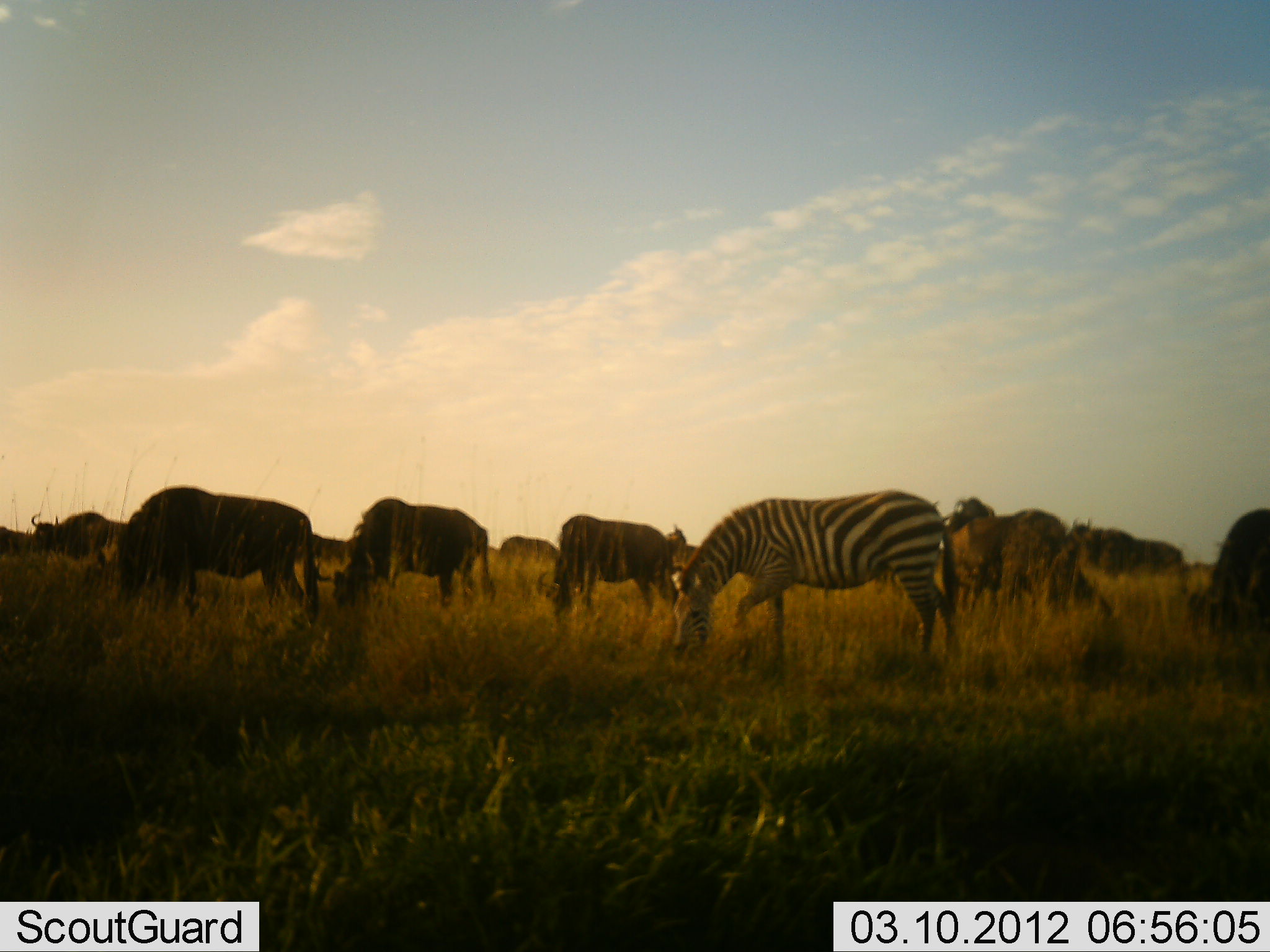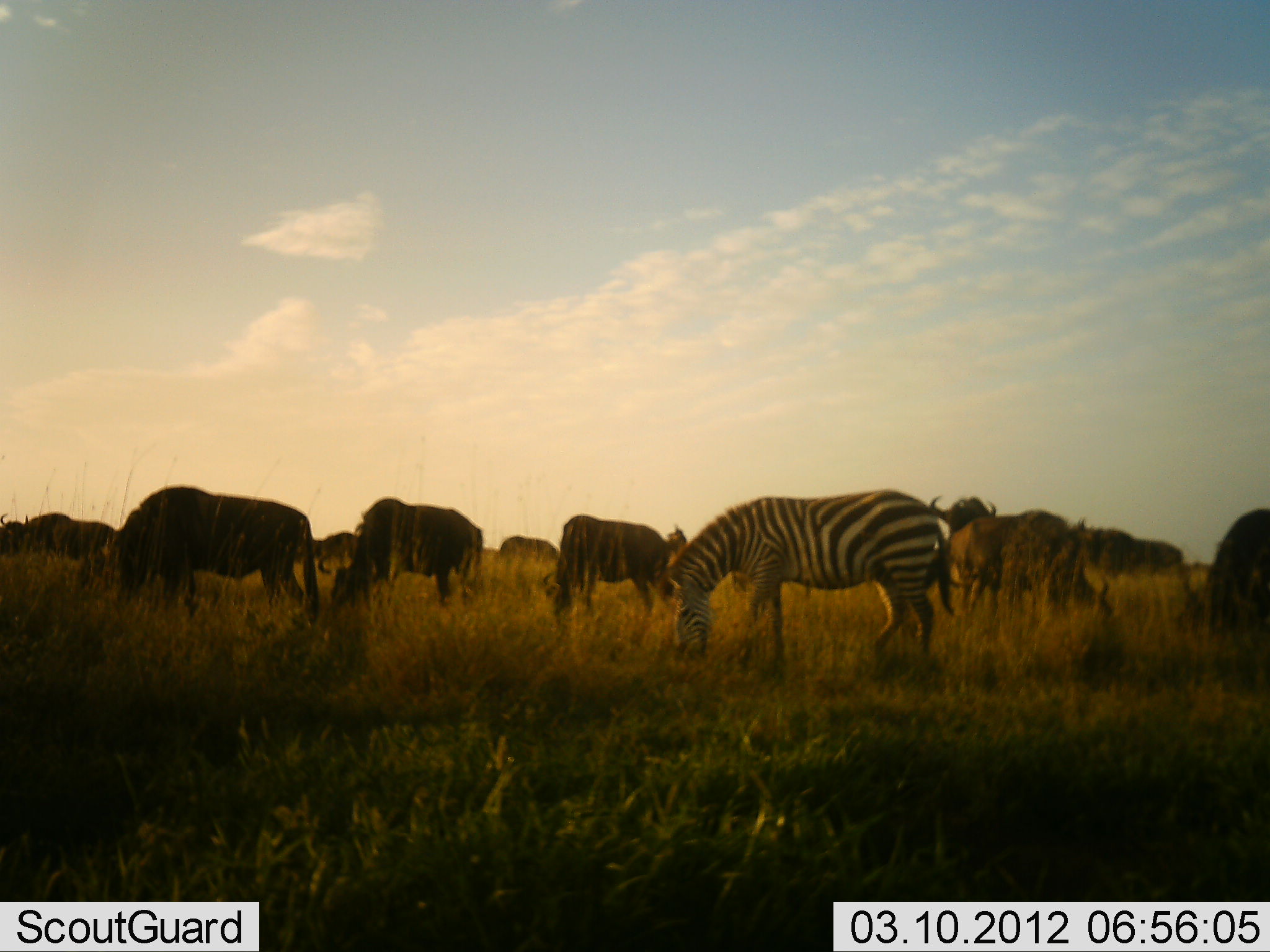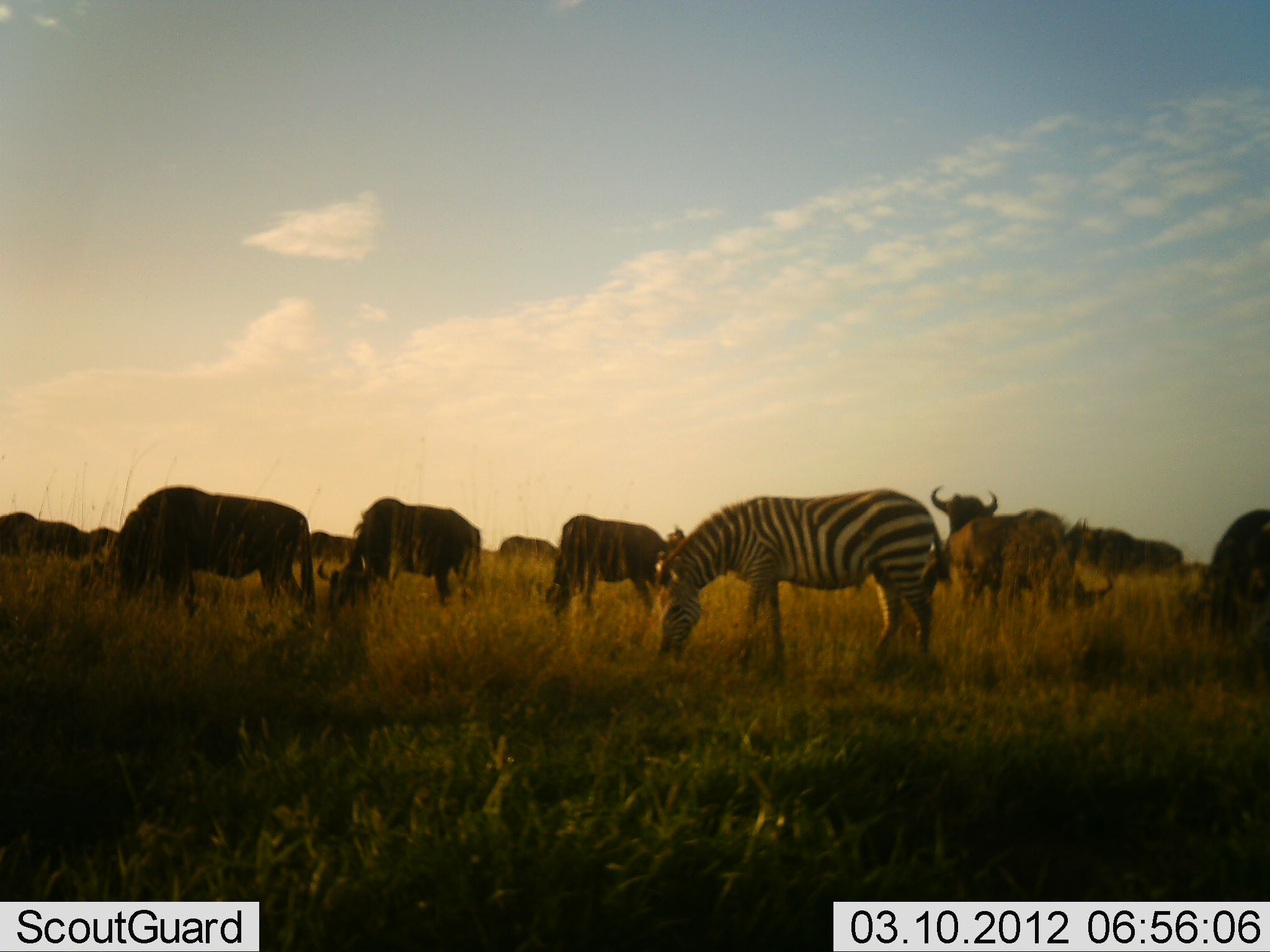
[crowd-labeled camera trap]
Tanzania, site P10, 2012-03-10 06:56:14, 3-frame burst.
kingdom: Animalia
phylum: Chordata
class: Mammalia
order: Artiodactyla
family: Bovidae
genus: Connochaetes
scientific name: Connochaetes taurinus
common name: blue wildebeest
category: wildebeest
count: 11-50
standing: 27%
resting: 0%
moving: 19%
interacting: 0%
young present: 0%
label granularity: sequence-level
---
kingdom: Animalia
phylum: Chordata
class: Mammalia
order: Perissodactyla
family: Equidae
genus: Equus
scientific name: Equus quagga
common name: plains zebra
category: zebra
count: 1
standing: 19%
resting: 0%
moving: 4%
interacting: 0%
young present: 0%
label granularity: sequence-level